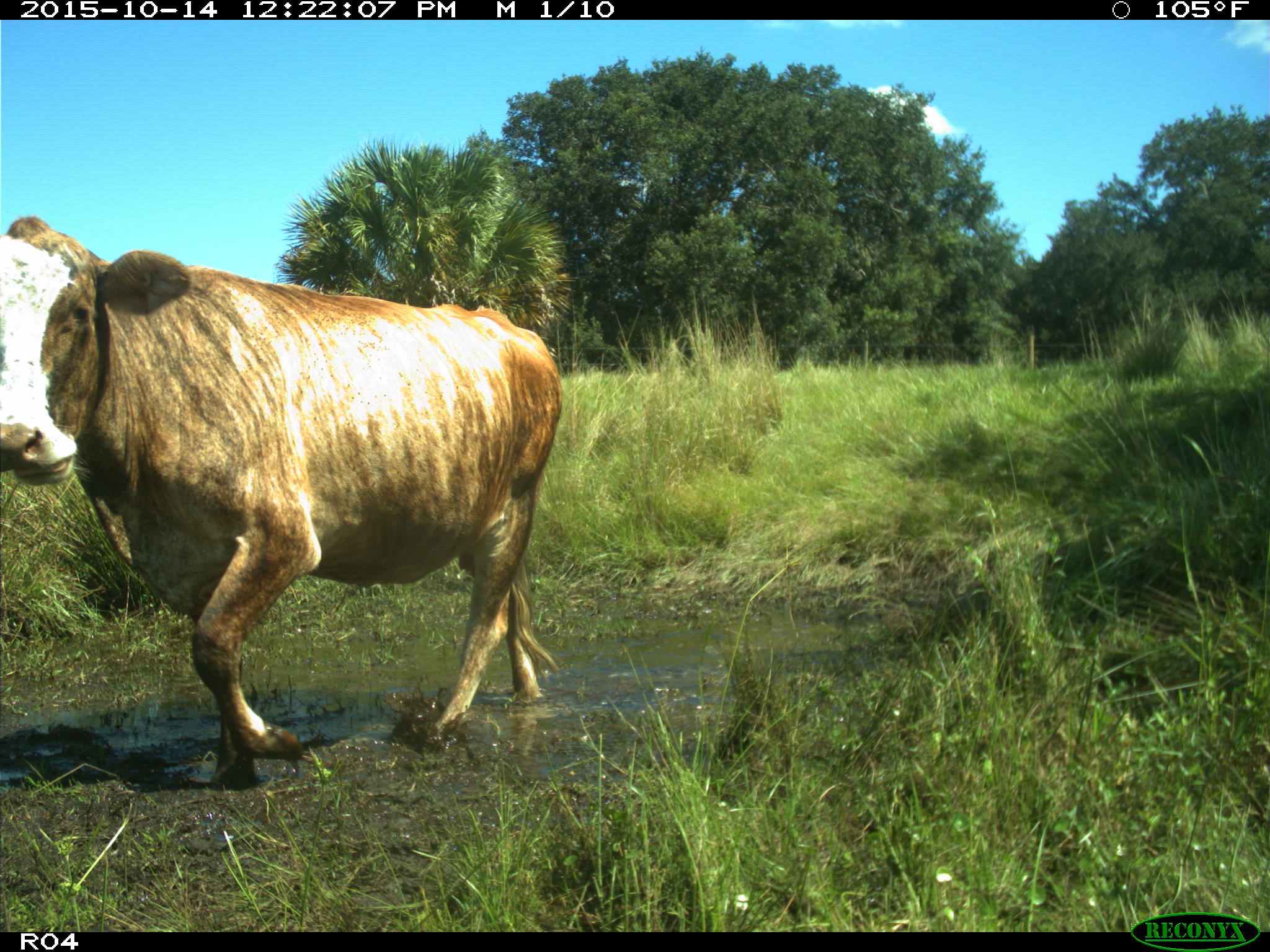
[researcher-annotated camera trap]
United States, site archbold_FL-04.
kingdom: Animalia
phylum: Chordata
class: Mammalia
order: Artiodactyla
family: Bovidae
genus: Bos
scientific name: Bos taurus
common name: domestic cow